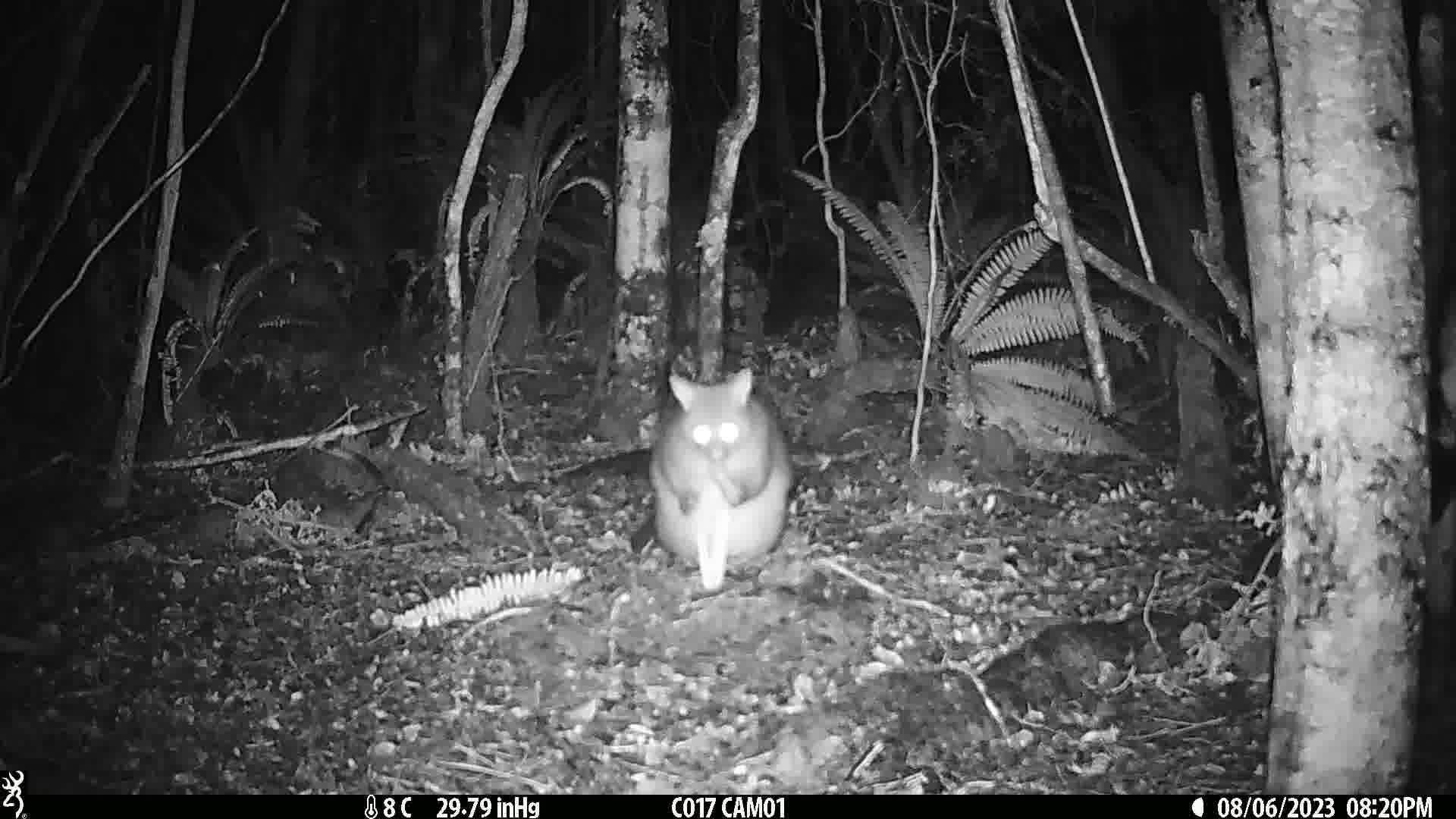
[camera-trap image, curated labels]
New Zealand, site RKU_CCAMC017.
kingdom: Animalia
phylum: Chordata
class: Mammalia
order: Diprotodontia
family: Phalangeridae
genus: Trichosurus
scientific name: Trichosurus vulpecula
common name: common brushtail possum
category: possum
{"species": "possum (common brushtail possum) (Trichosurus vulpecula)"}